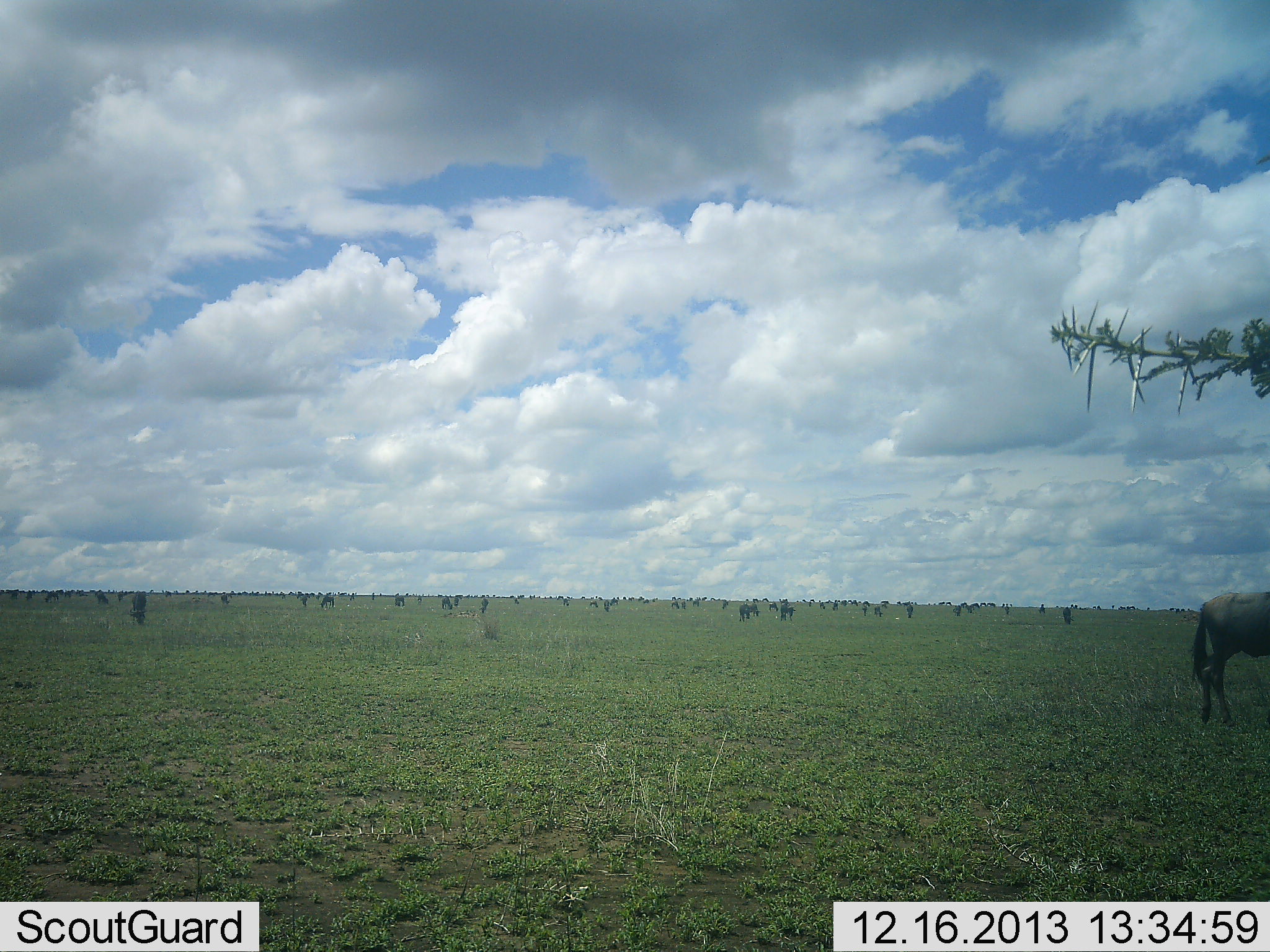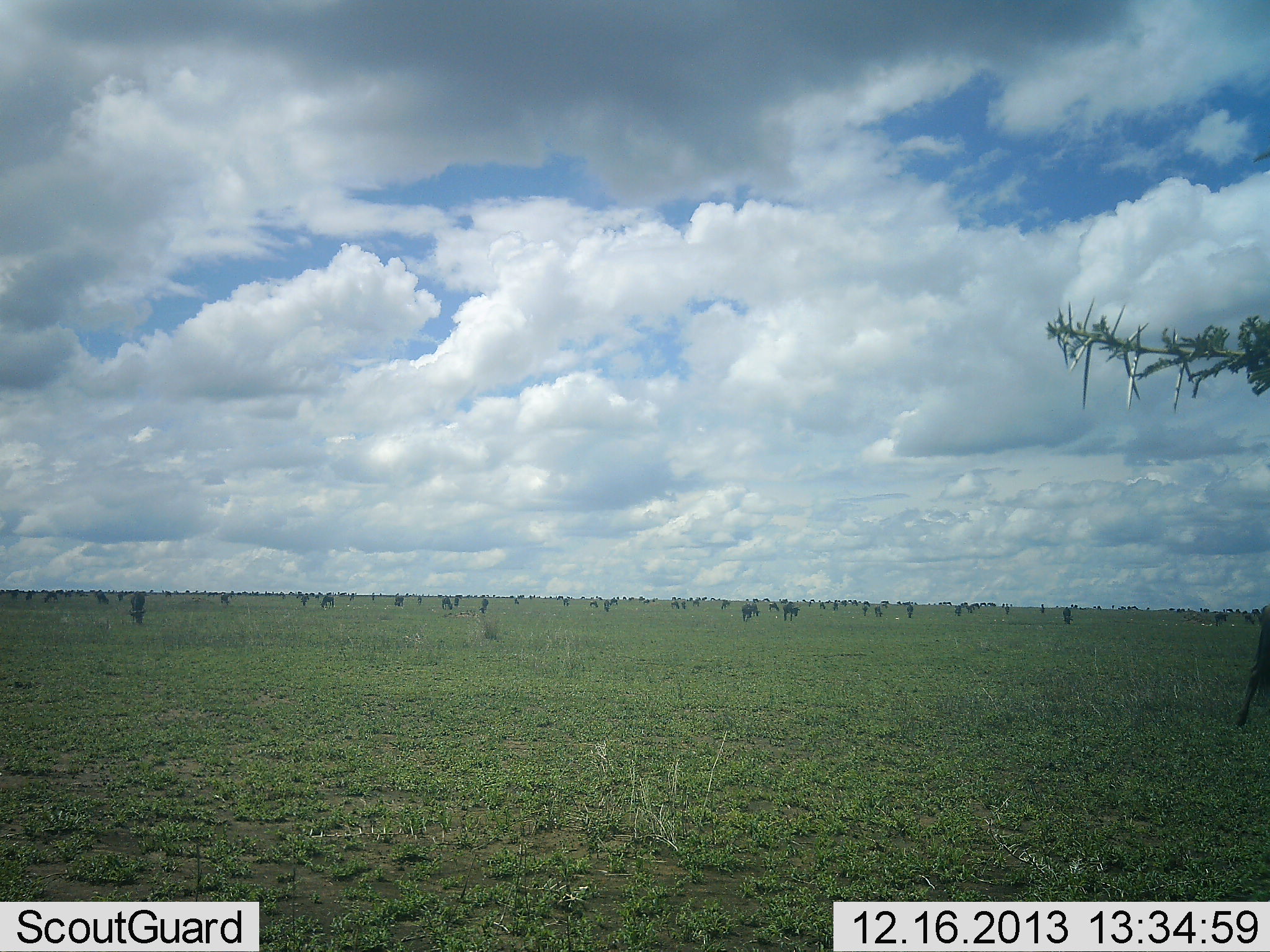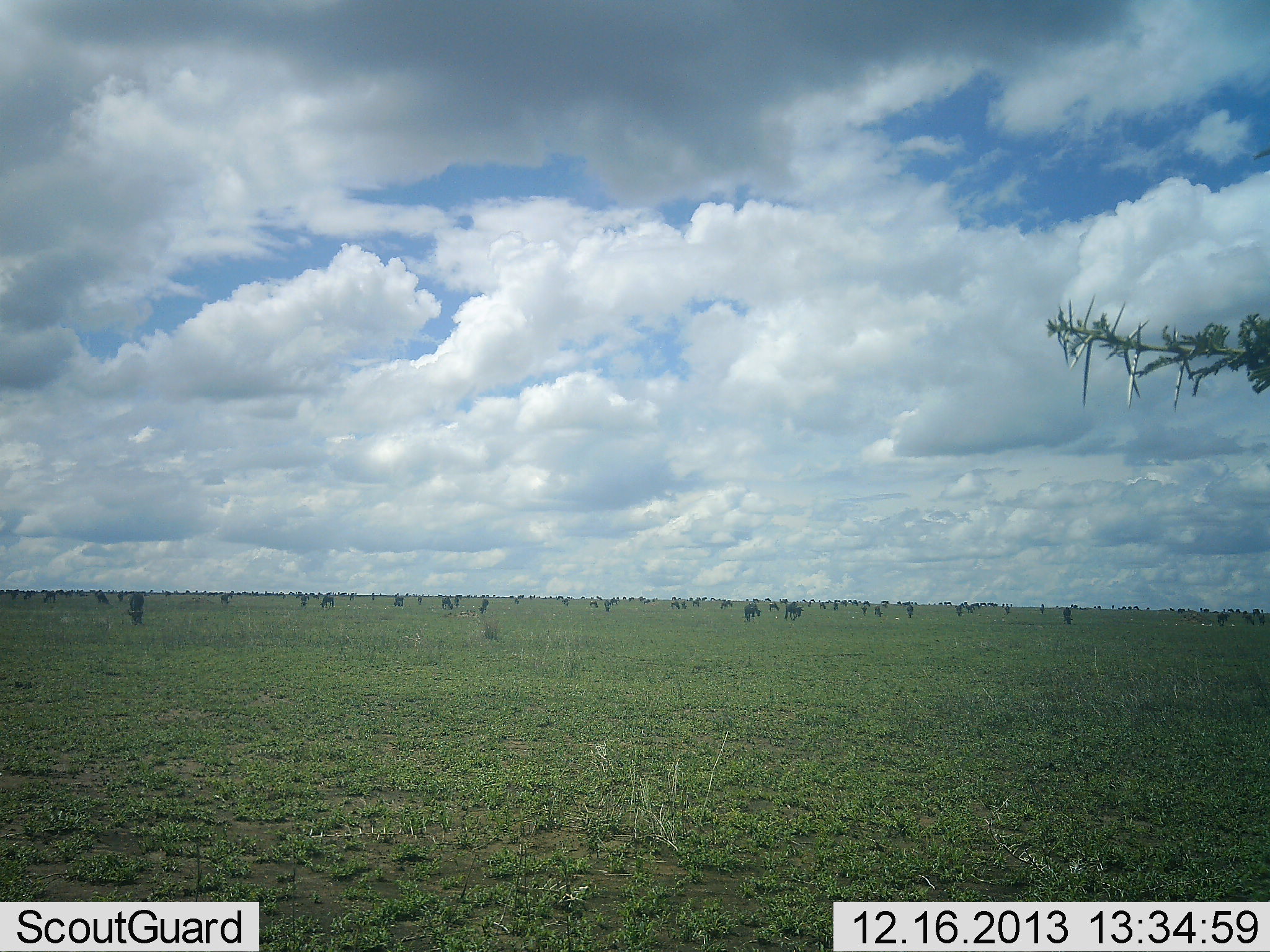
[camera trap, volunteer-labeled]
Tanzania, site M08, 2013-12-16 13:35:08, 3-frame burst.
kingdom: Animalia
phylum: Chordata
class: Mammalia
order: Artiodactyla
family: Bovidae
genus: Connochaetes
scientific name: Connochaetes taurinus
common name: blue wildebeest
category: wildebeest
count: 11-50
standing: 40%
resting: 10%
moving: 60%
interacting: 0%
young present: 0%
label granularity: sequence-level